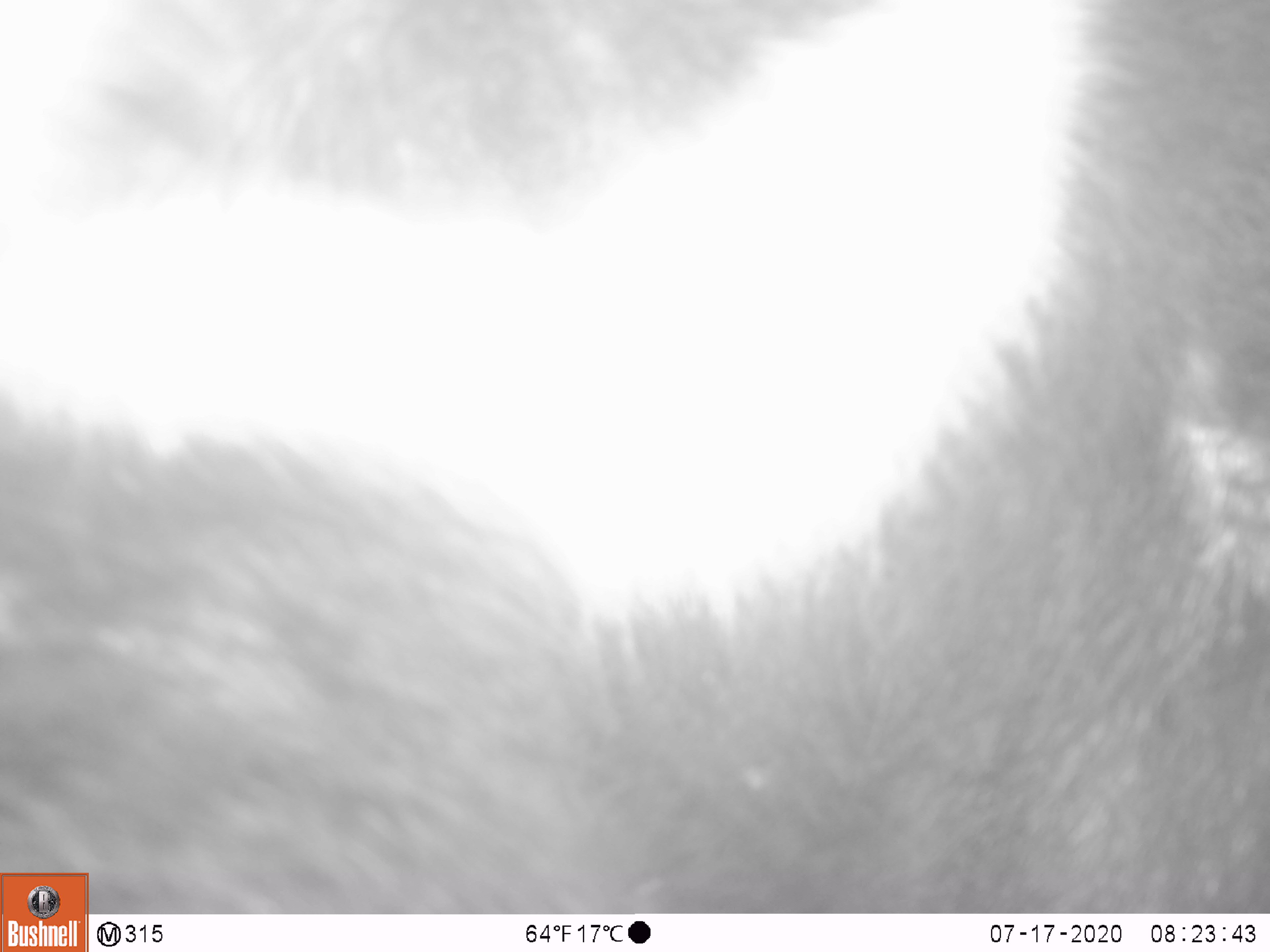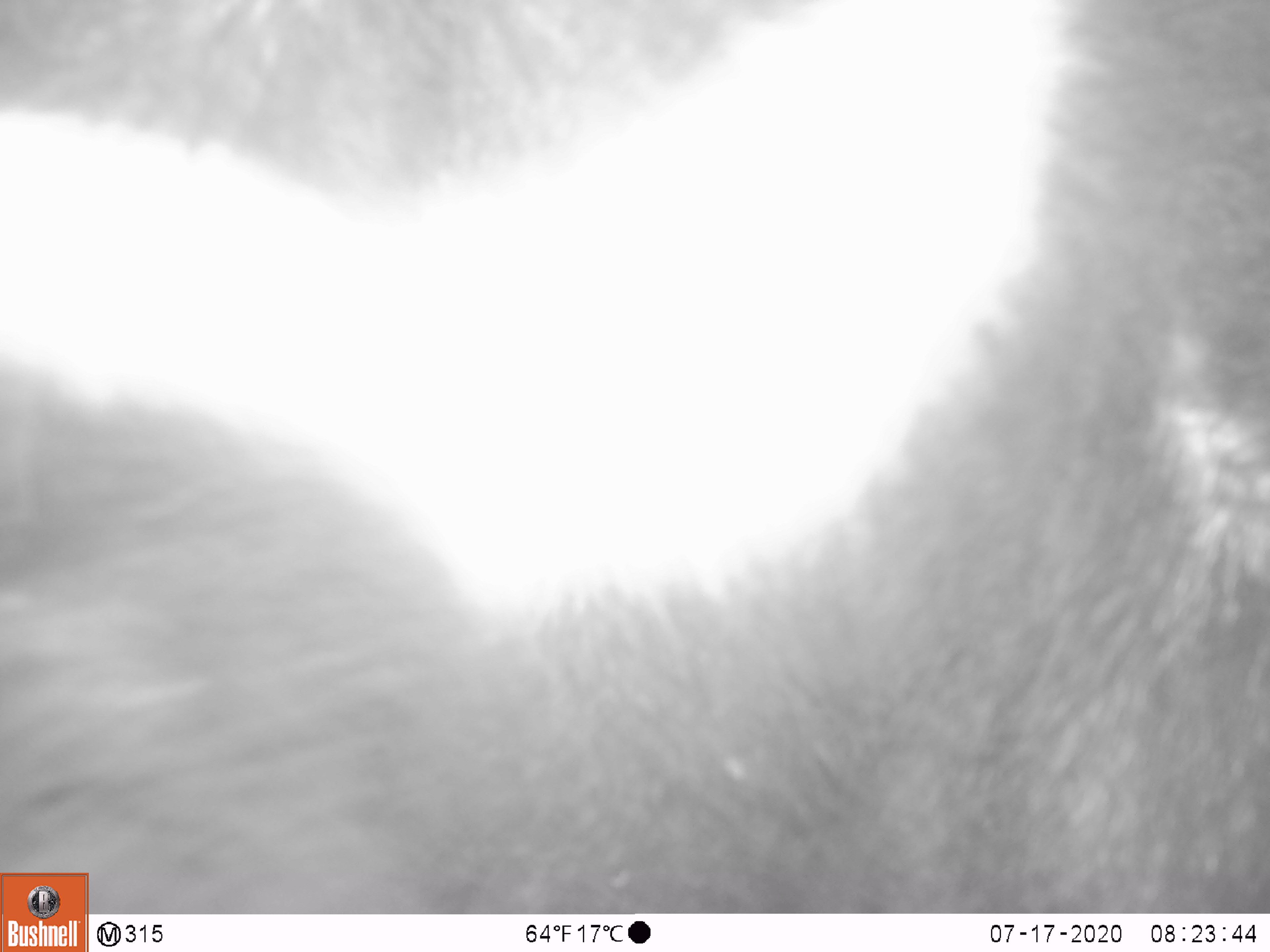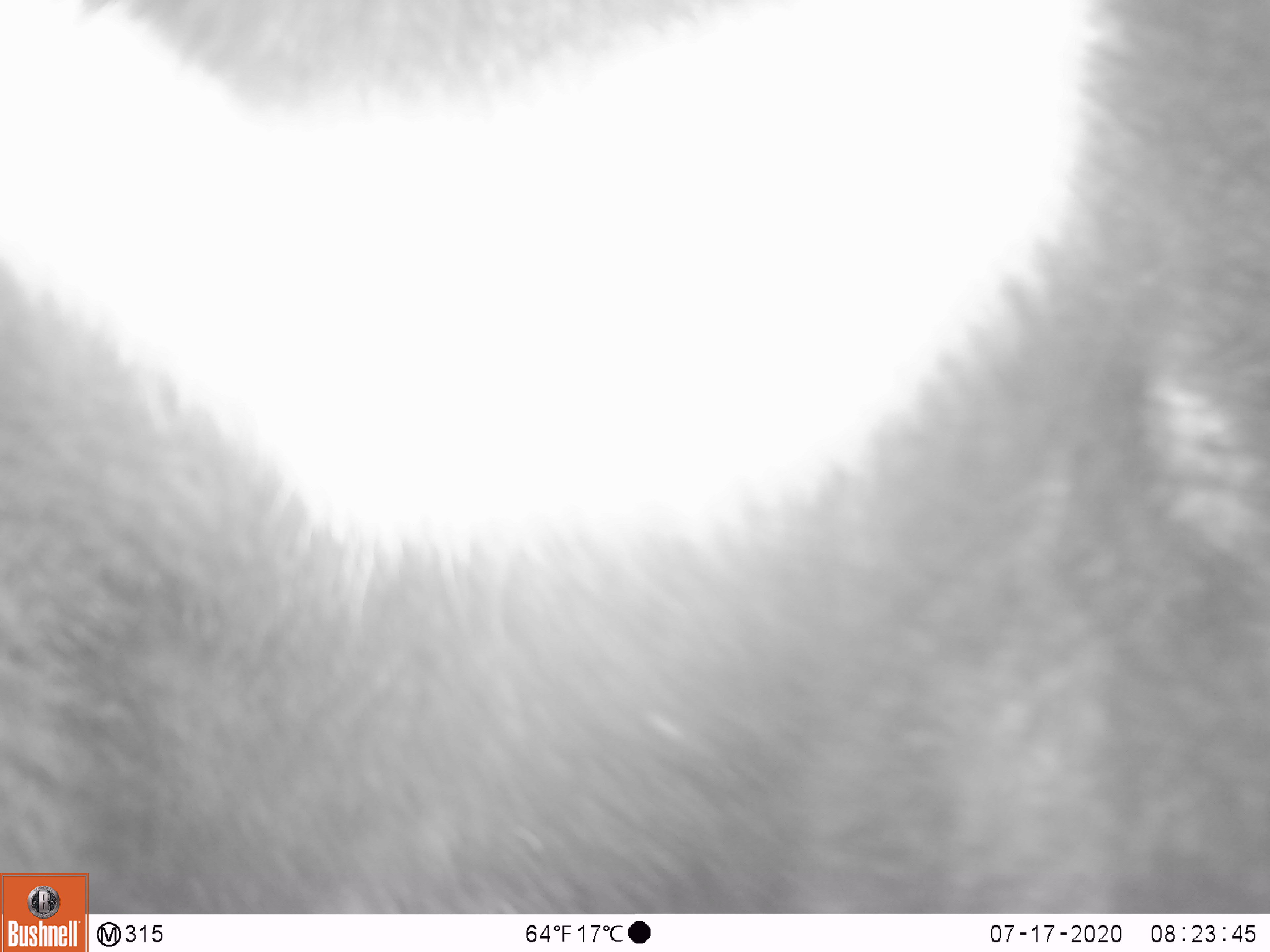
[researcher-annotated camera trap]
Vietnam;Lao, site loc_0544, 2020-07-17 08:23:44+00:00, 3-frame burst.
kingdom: Animalia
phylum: Chordata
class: Mammalia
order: Carnivora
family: Ursidae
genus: Ursus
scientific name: Ursus thibetanus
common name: asian black bear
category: asiatic black bear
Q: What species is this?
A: Asiatic black bear (asian black bear) (Ursus thibetanus).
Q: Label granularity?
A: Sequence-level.